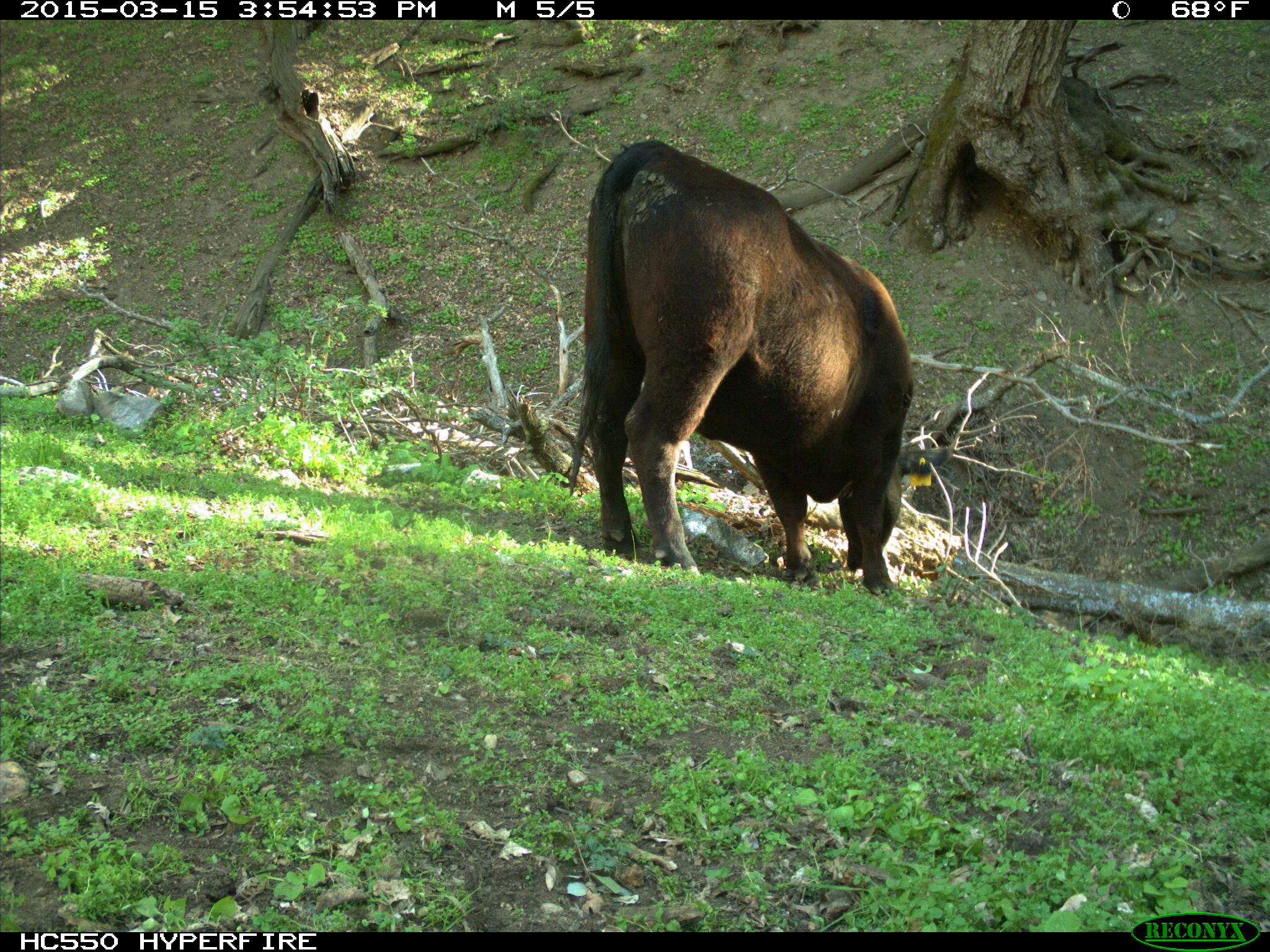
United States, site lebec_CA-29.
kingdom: Animalia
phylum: Chordata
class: Mammalia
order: Artiodactyla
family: Bovidae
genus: Bos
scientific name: Bos taurus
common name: domestic cow